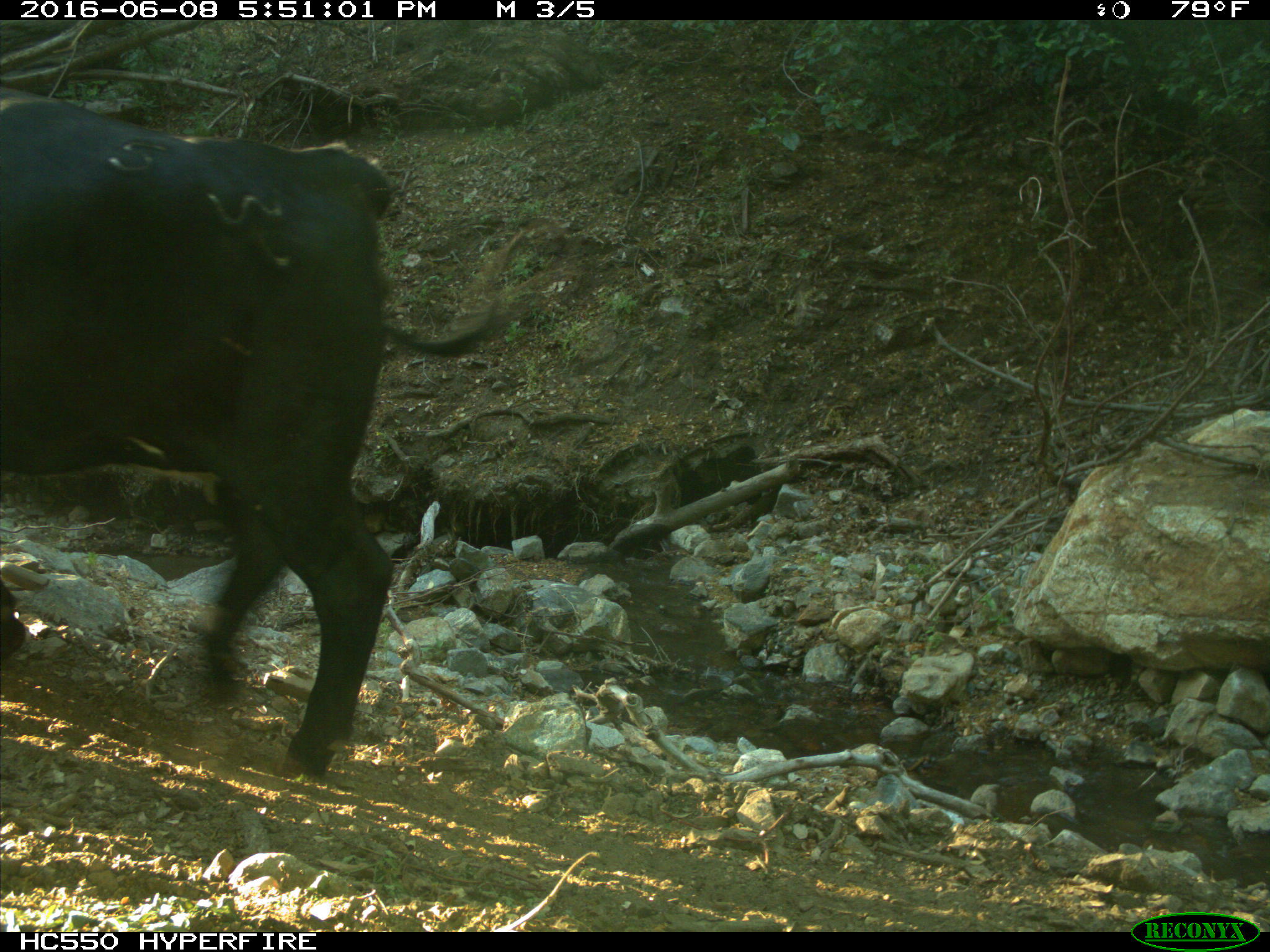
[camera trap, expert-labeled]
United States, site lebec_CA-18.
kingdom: Animalia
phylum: Chordata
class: Mammalia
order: Artiodactyla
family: Bovidae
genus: Bos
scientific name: Bos taurus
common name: domestic cow